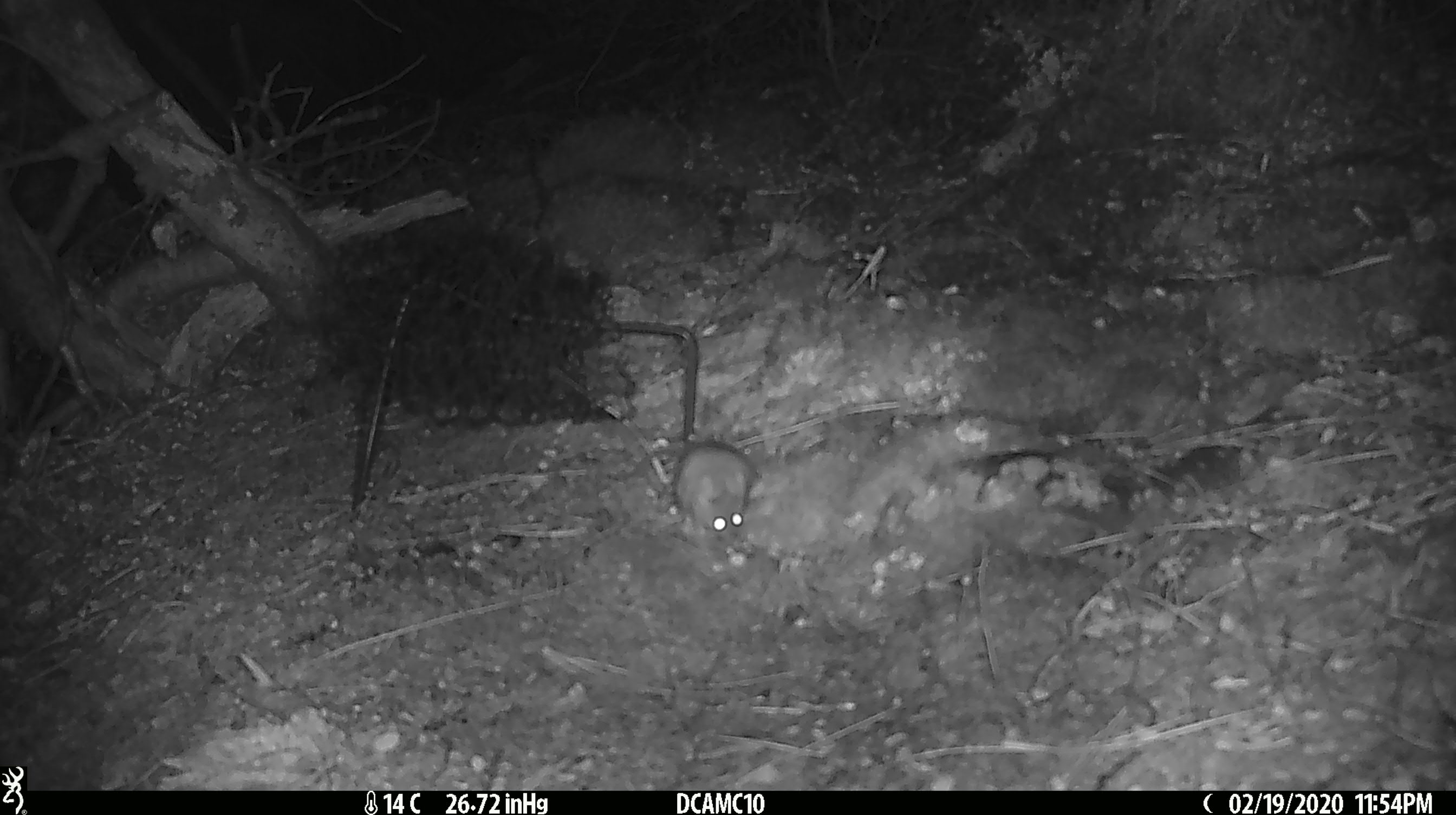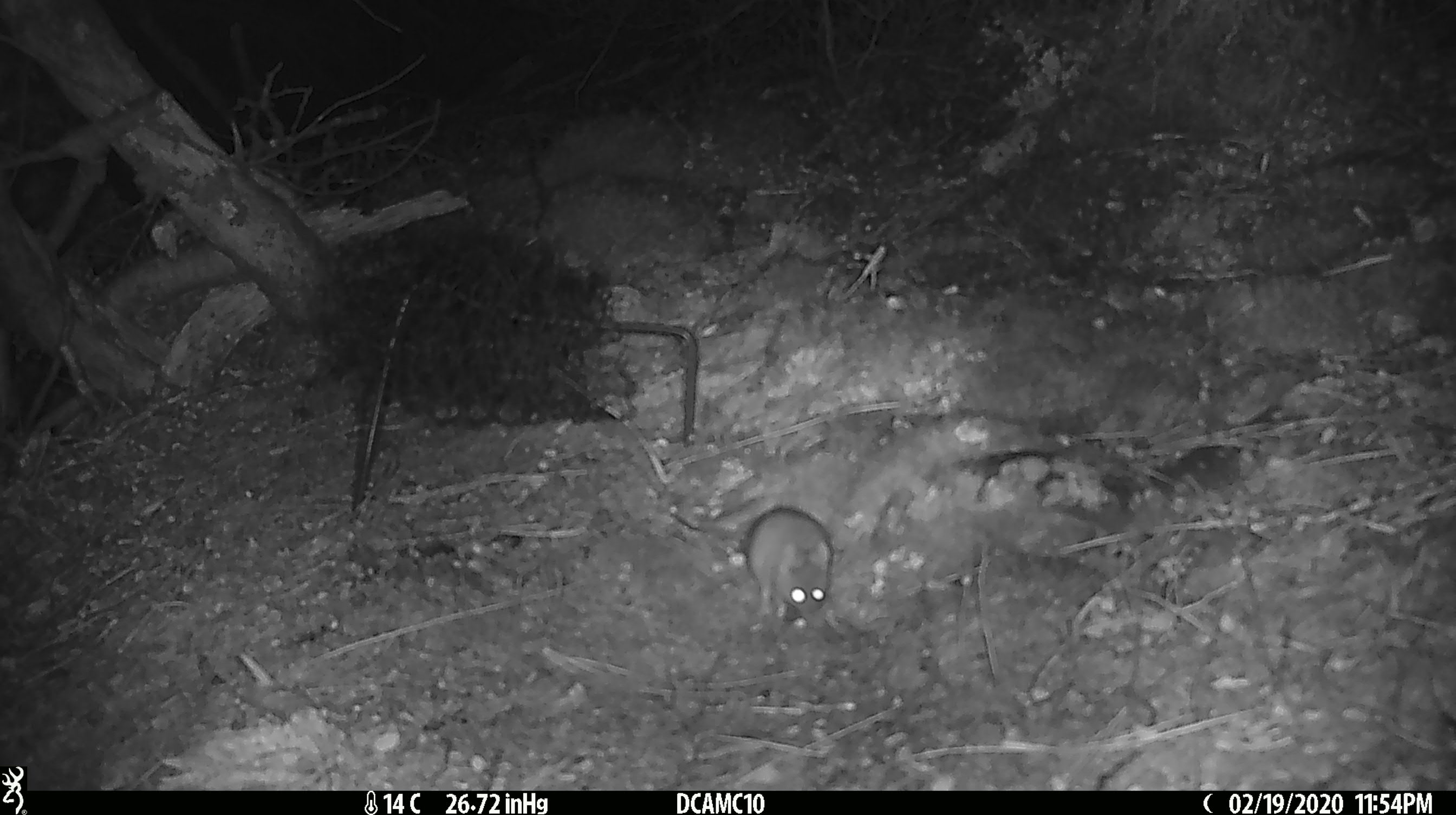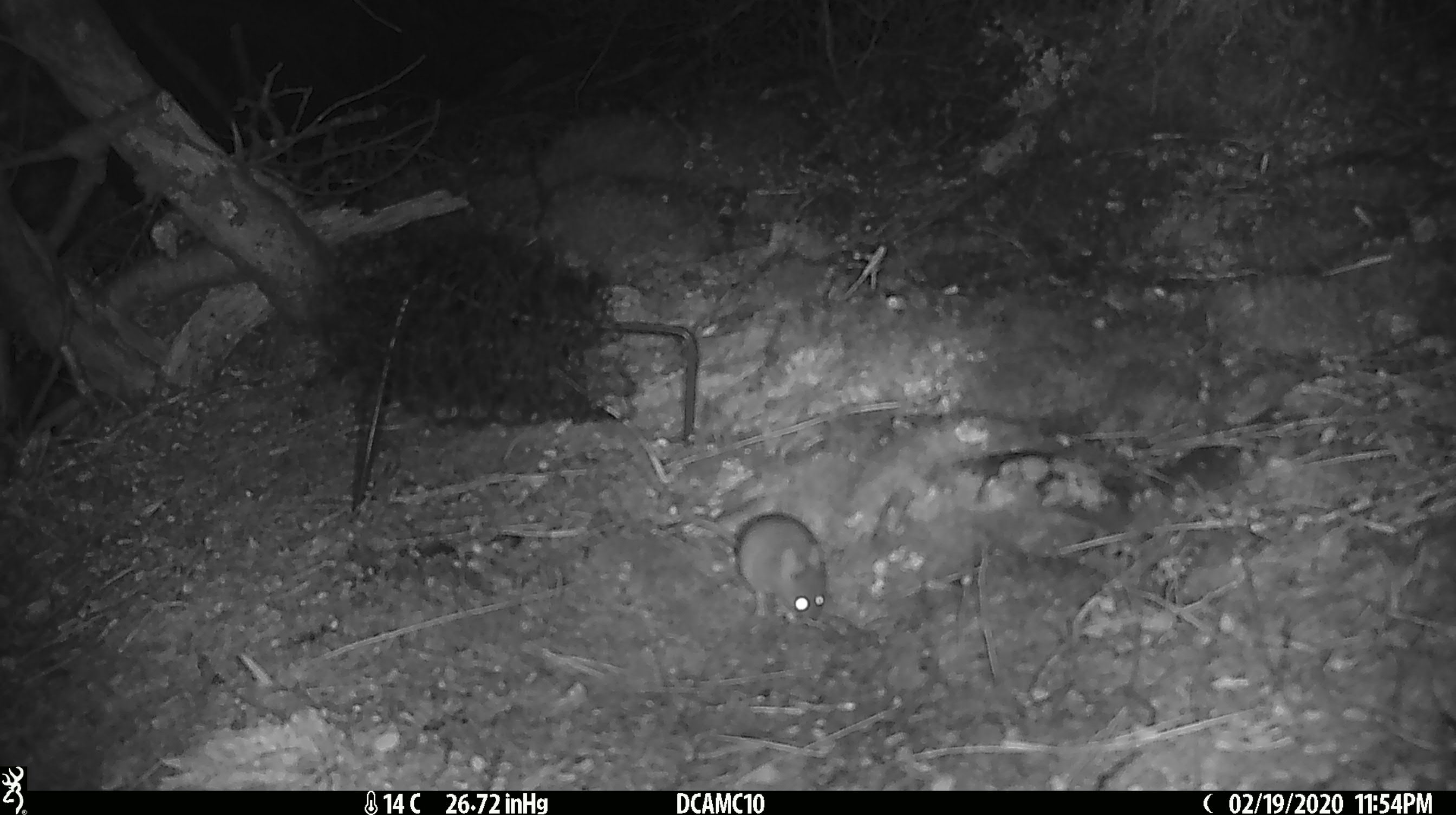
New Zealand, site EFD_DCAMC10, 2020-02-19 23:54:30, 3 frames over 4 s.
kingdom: Animalia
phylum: Chordata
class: Mammalia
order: Rodentia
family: Muridae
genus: Mus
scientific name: Mus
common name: mouse